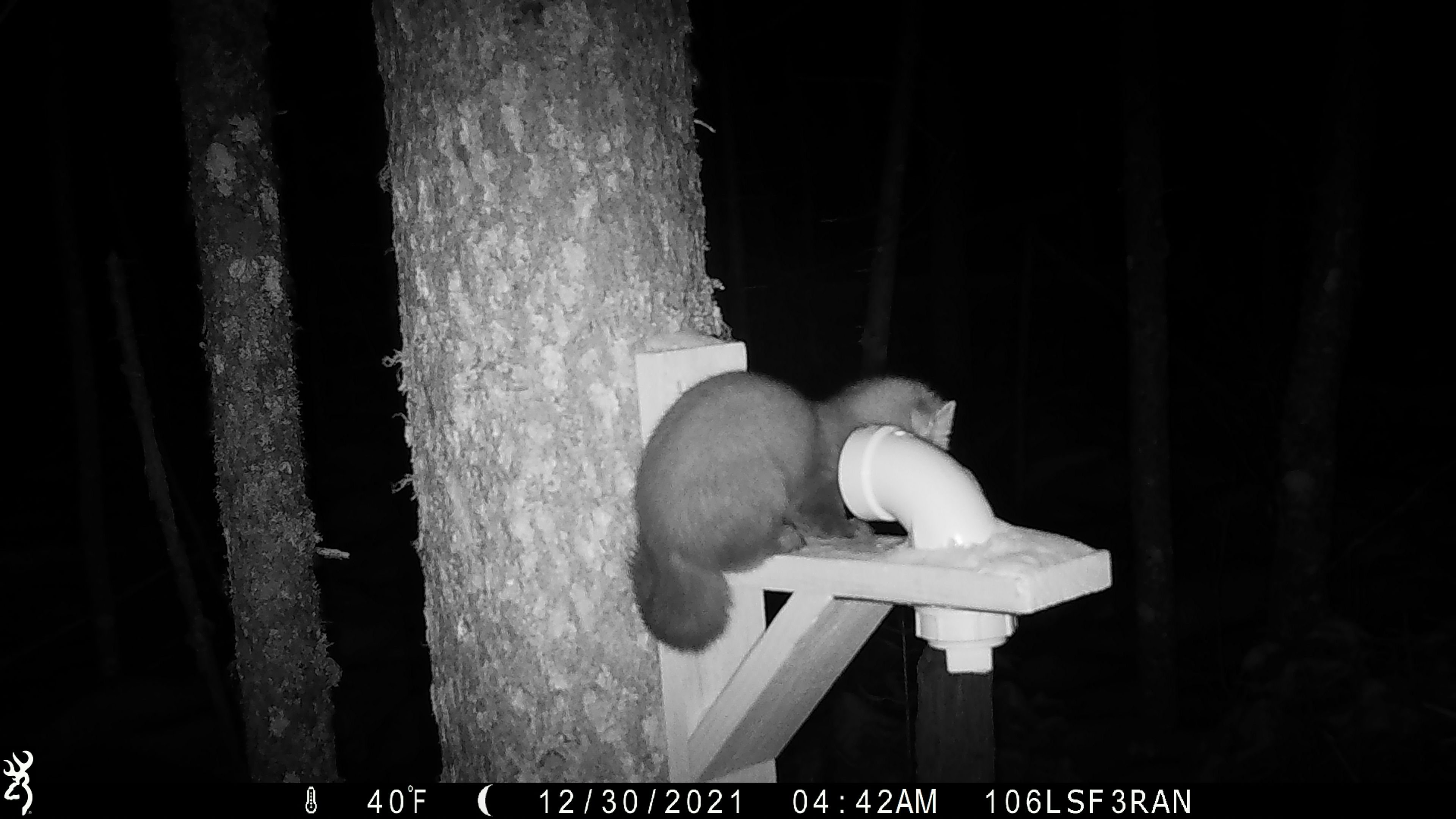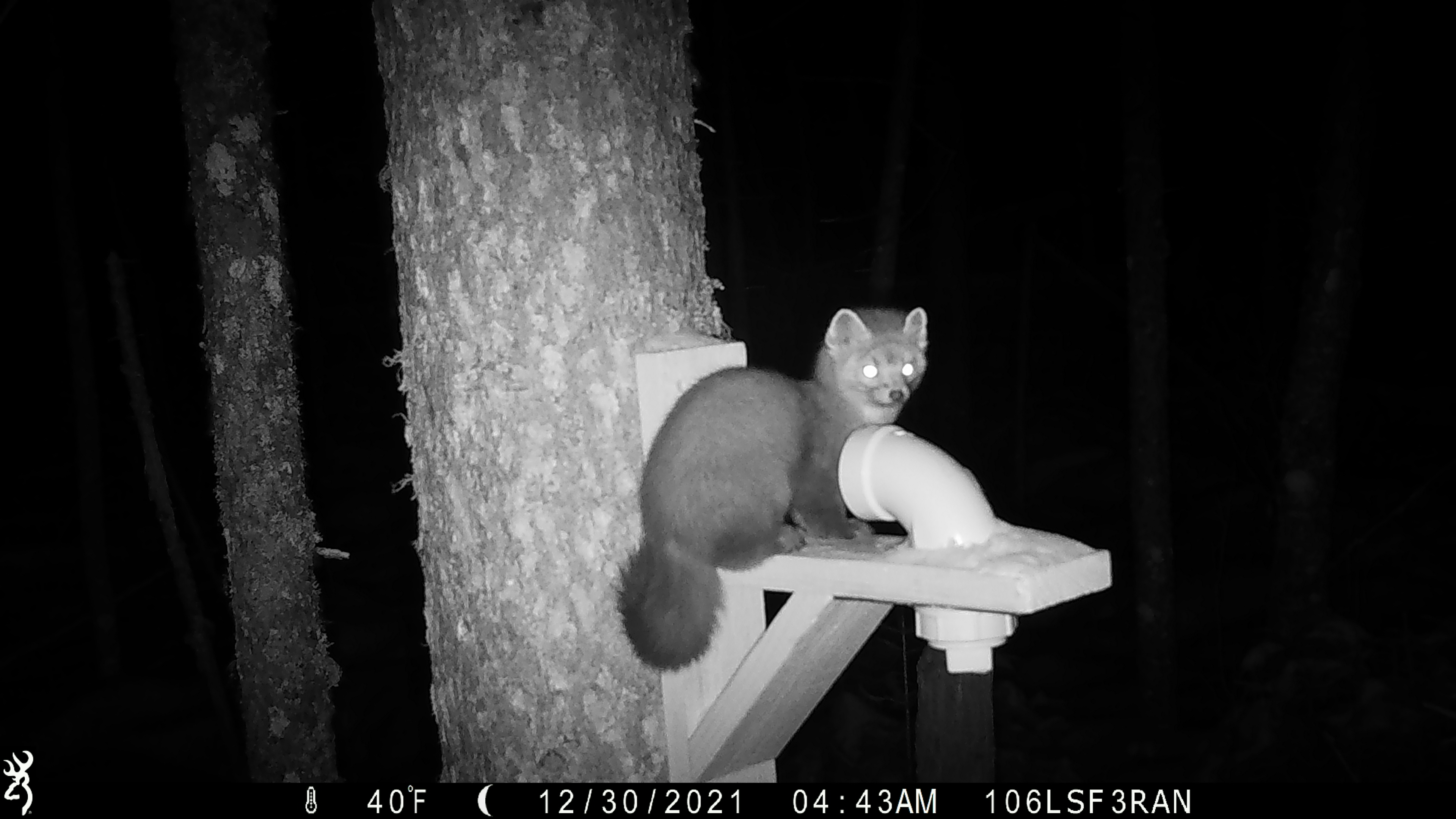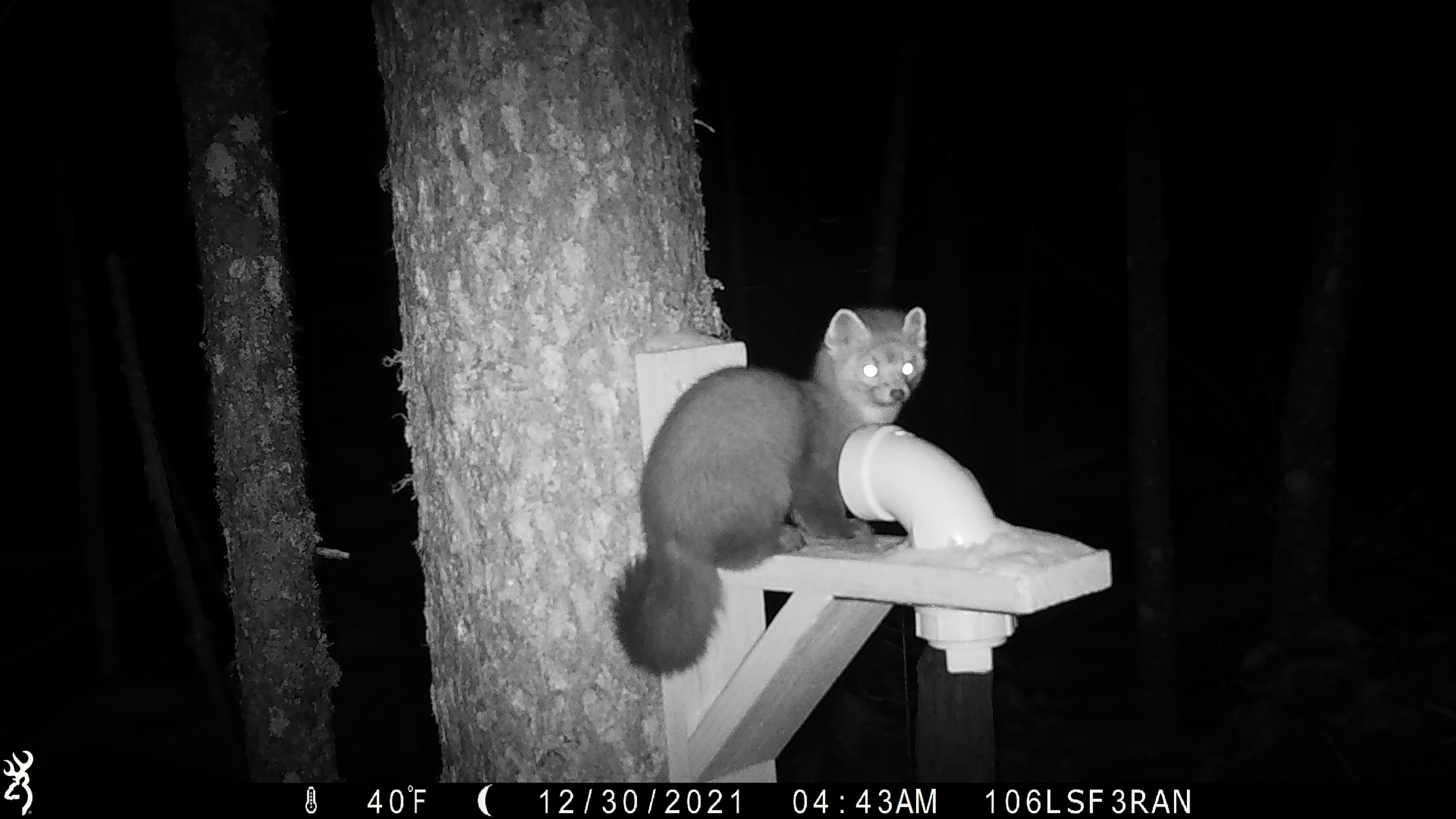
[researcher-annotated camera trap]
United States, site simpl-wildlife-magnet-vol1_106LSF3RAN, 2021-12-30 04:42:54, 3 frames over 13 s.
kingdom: Animalia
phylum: Chordata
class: Mammalia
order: Carnivora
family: Mustelidae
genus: Martes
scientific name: Martes americana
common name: american marten